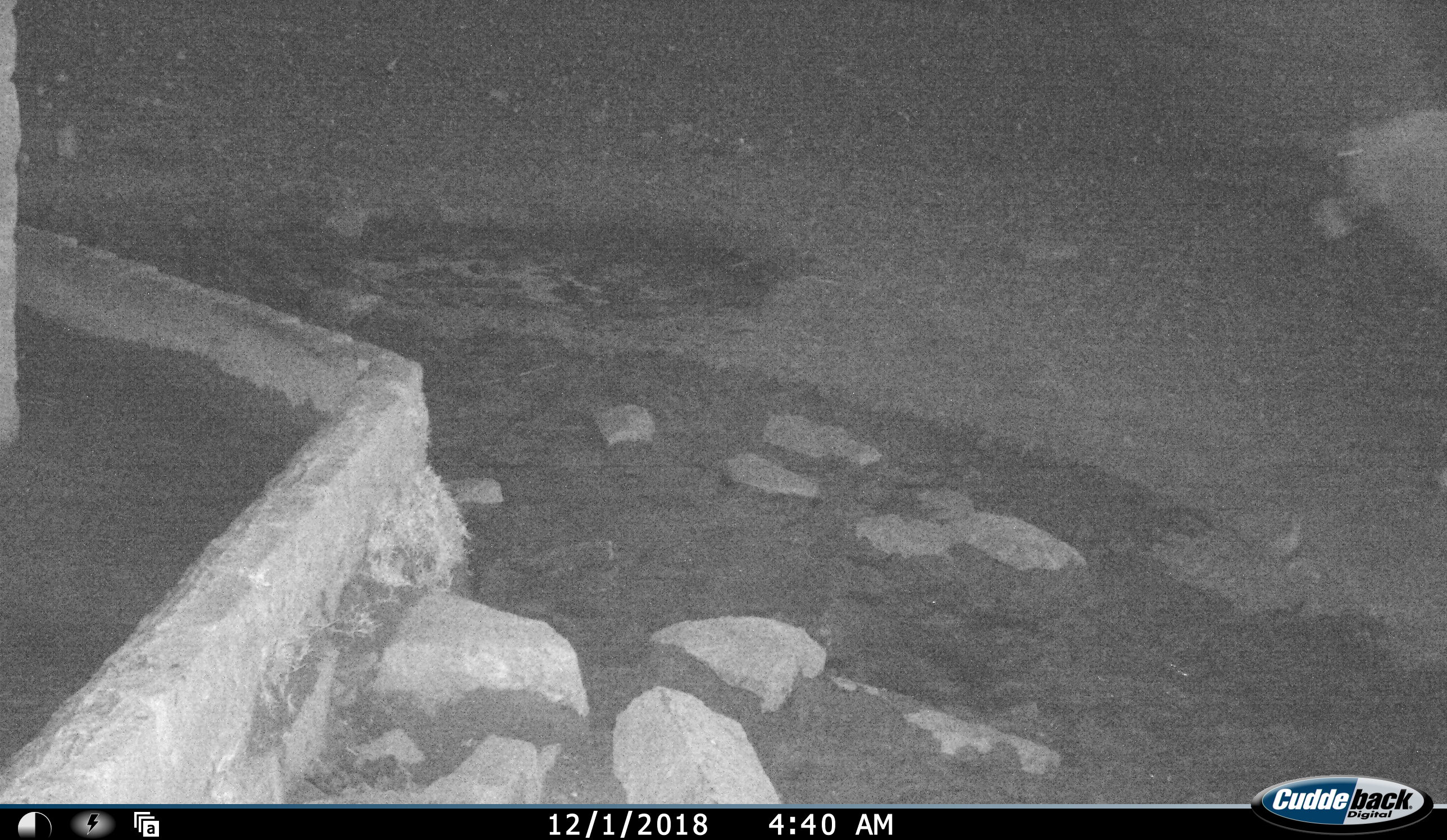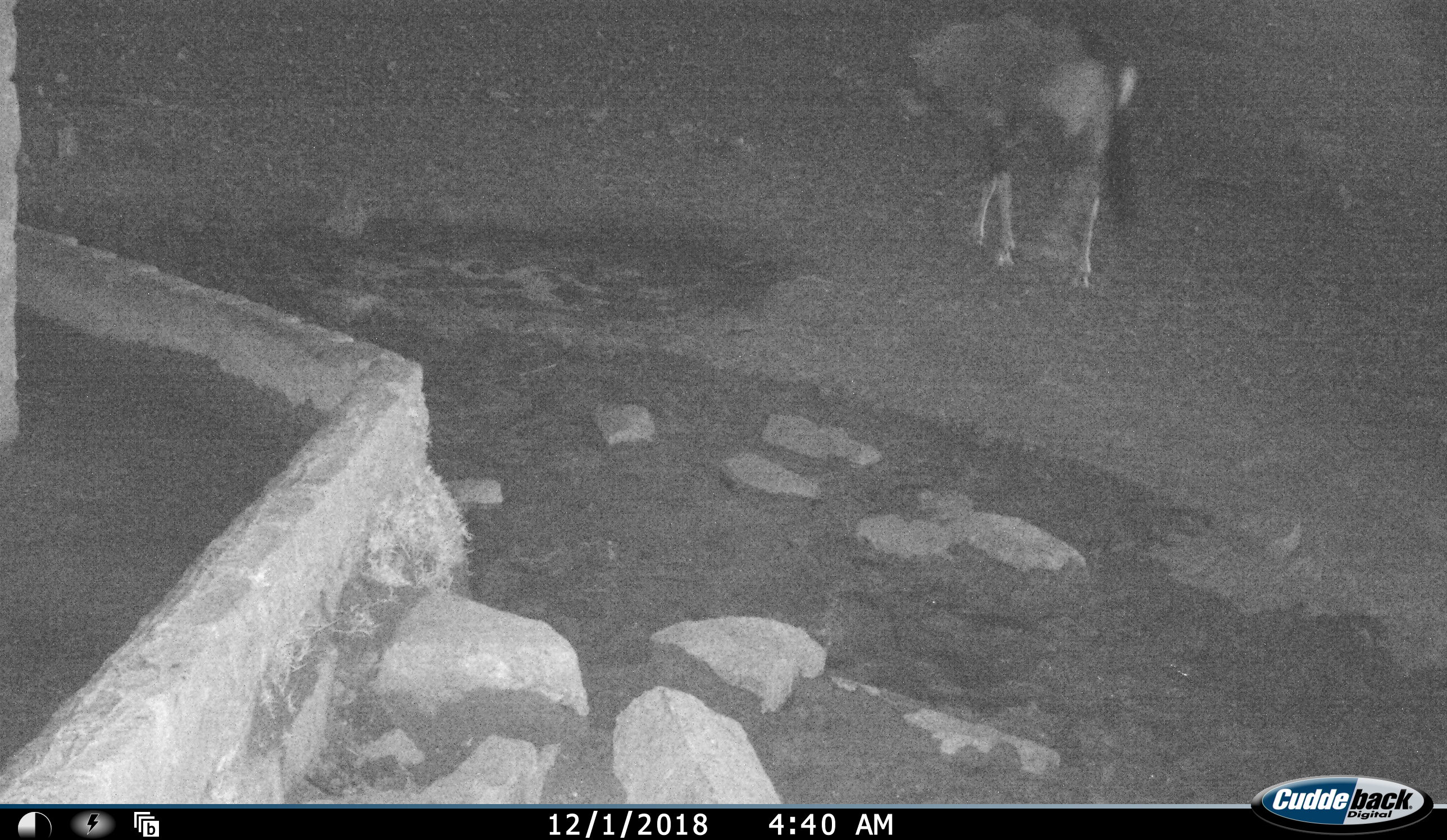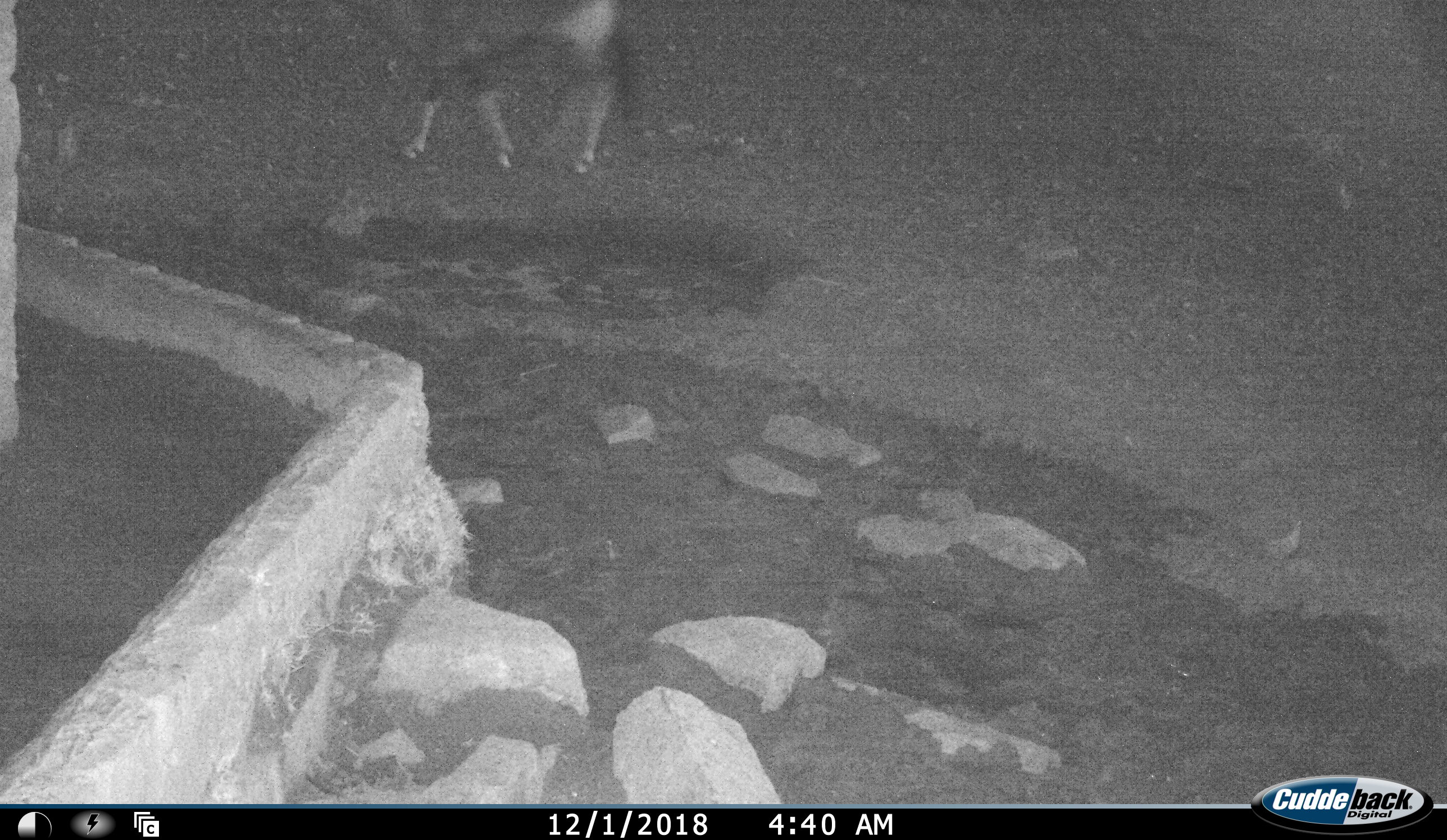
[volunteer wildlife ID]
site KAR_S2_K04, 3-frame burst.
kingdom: Animalia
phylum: Chordata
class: Mammalia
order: Artiodactyla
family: Bovidae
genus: Oryx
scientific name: Oryx gazella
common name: gemsbok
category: oryx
Oryx (gemsbok) (Oryx gazella), count 1. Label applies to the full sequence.